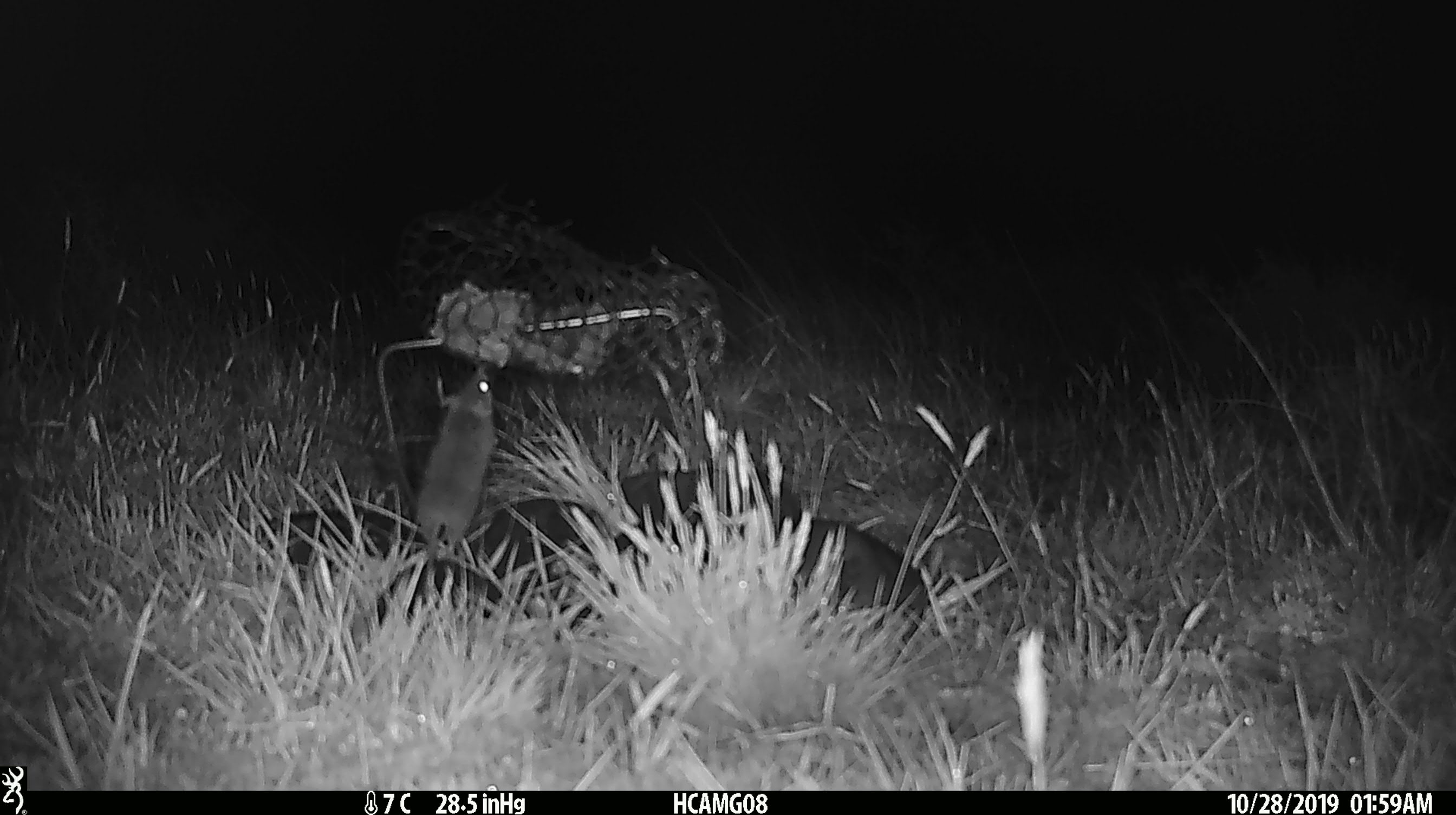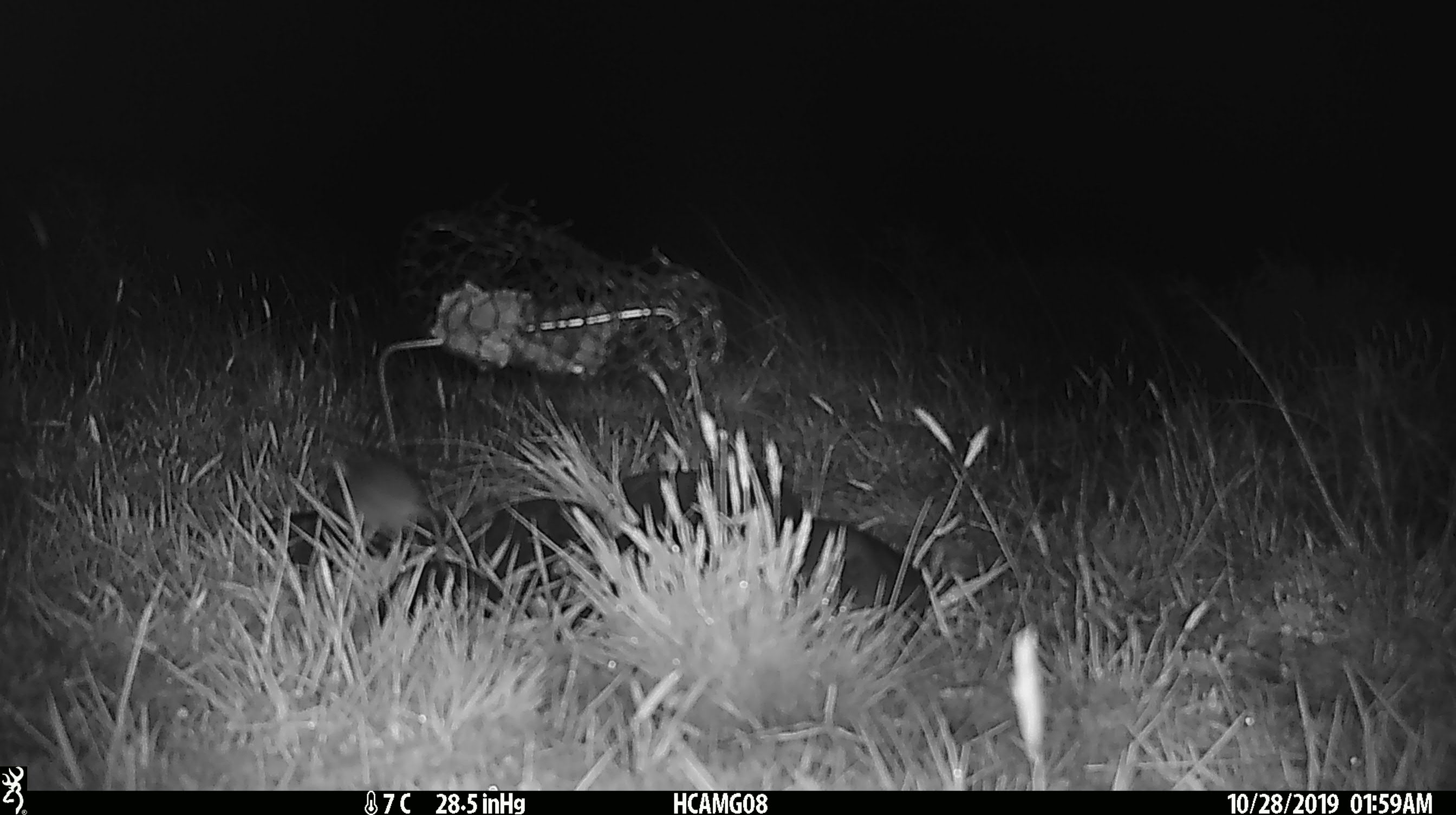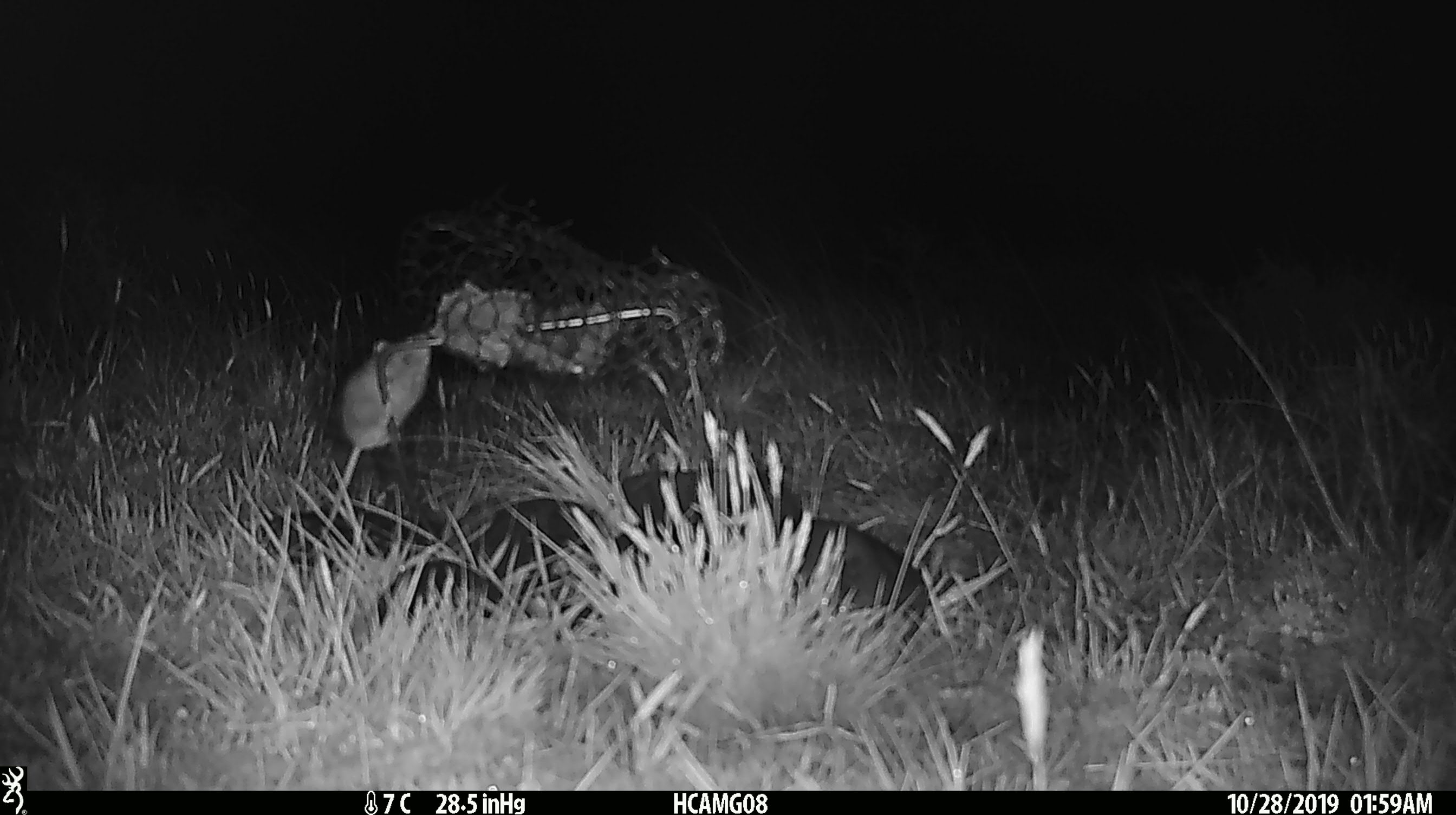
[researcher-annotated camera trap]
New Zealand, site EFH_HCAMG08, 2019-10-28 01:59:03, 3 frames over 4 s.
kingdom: Animalia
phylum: Chordata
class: Mammalia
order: Rodentia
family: Muridae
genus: Mus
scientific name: Mus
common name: mouse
Mouse (Mus).